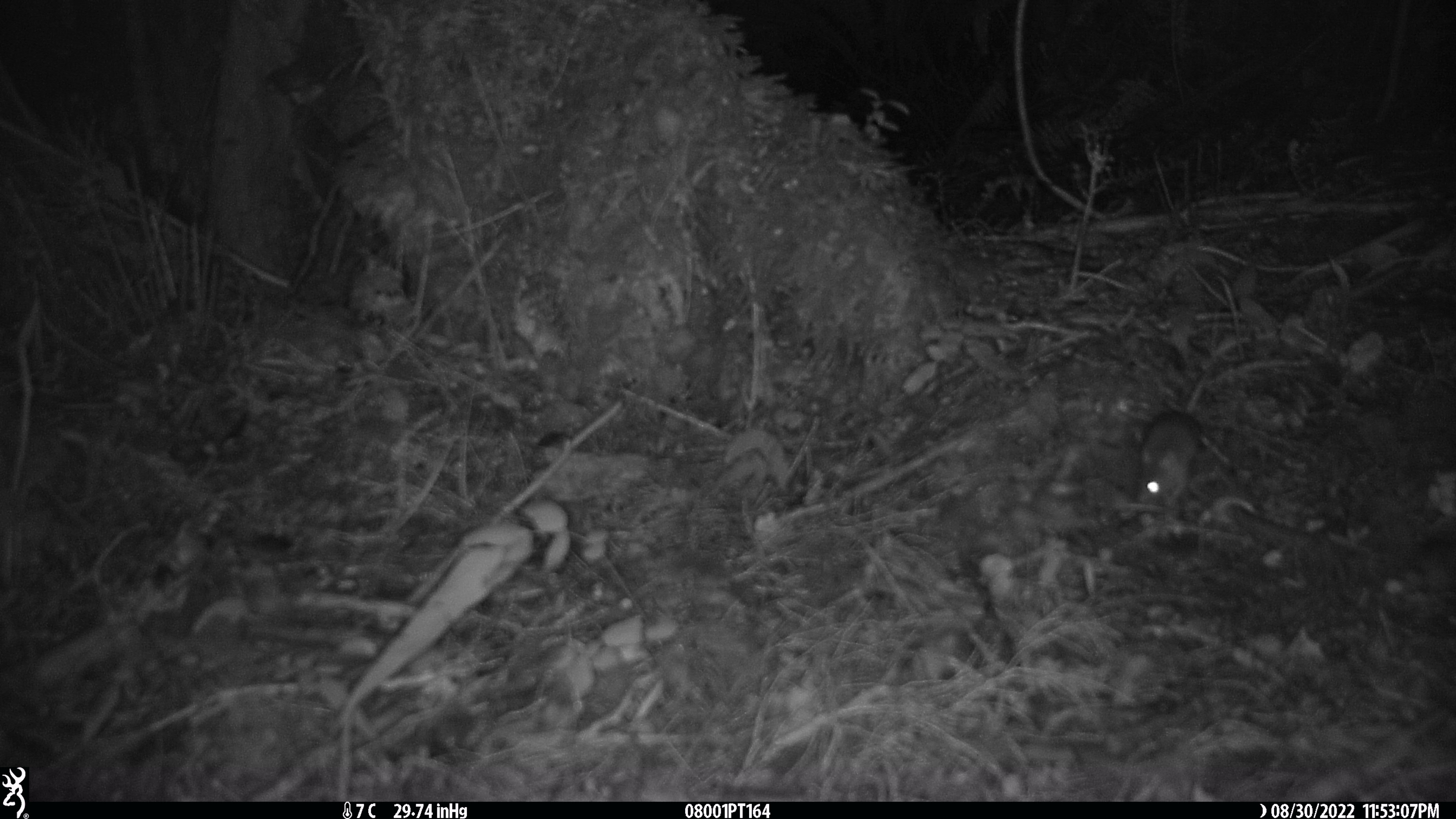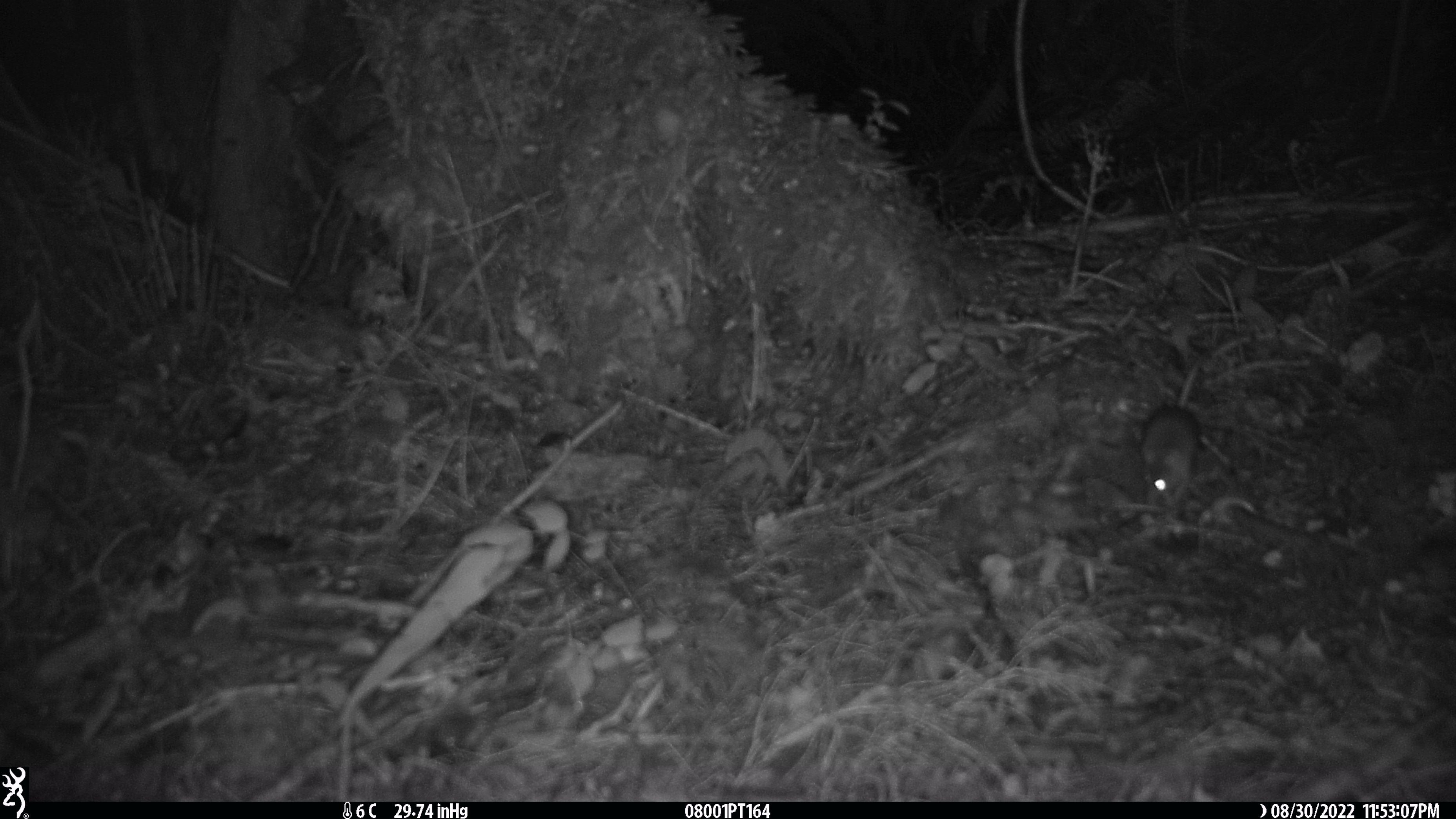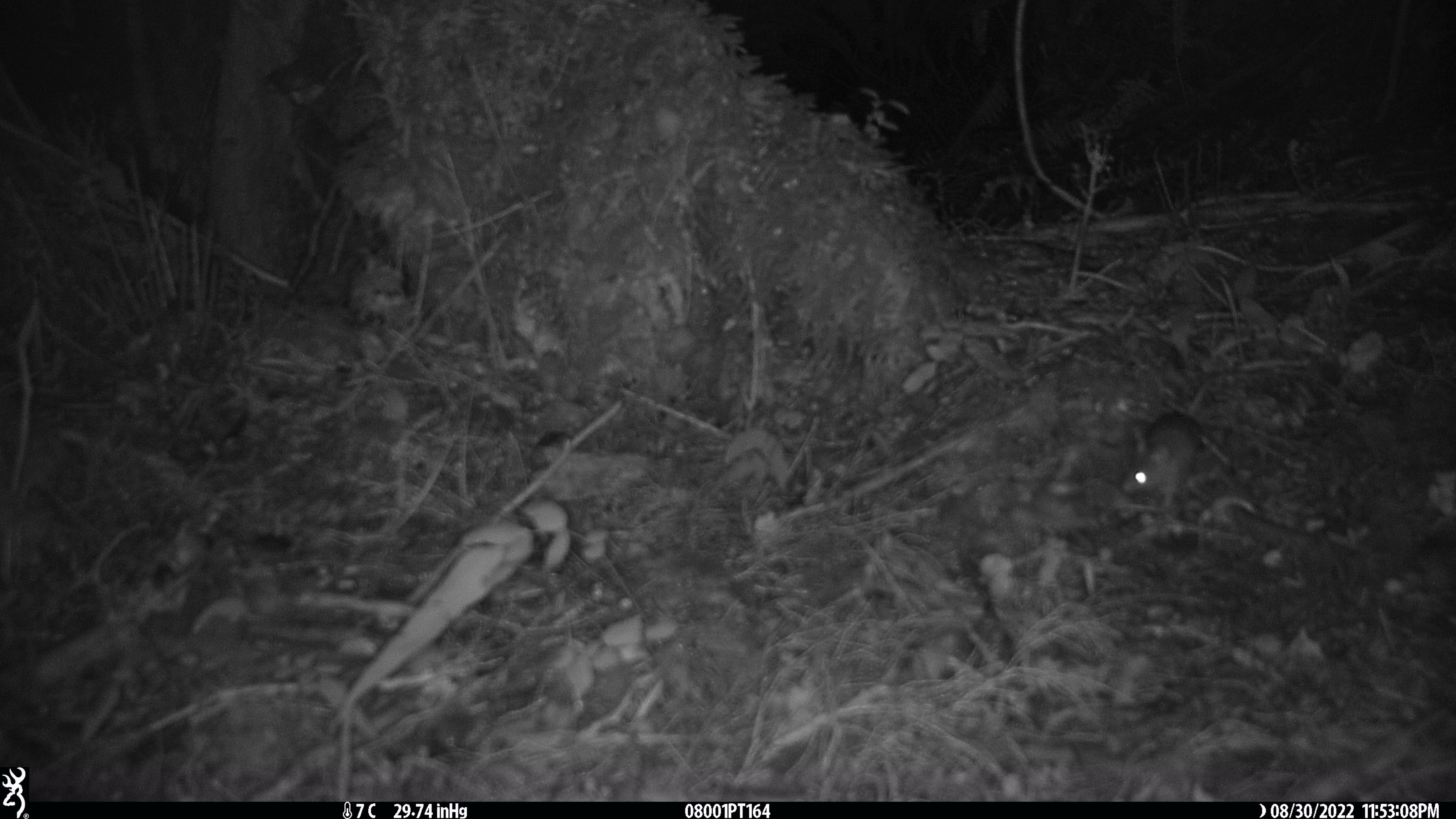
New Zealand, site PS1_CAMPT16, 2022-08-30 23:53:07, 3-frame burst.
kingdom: Animalia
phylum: Chordata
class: Mammalia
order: Rodentia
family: Muridae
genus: Mus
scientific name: Mus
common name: mouse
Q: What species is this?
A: Mouse (Mus).